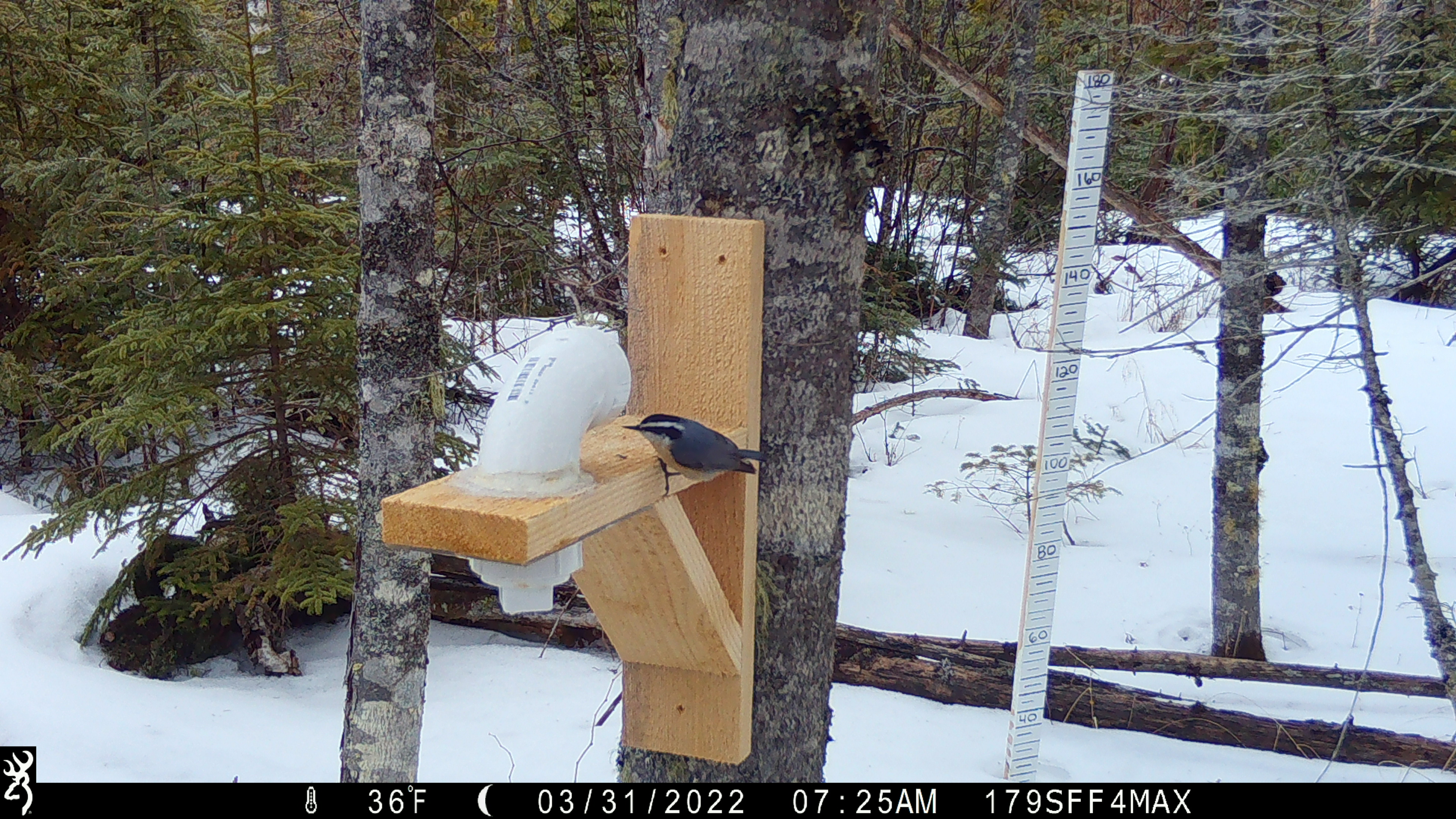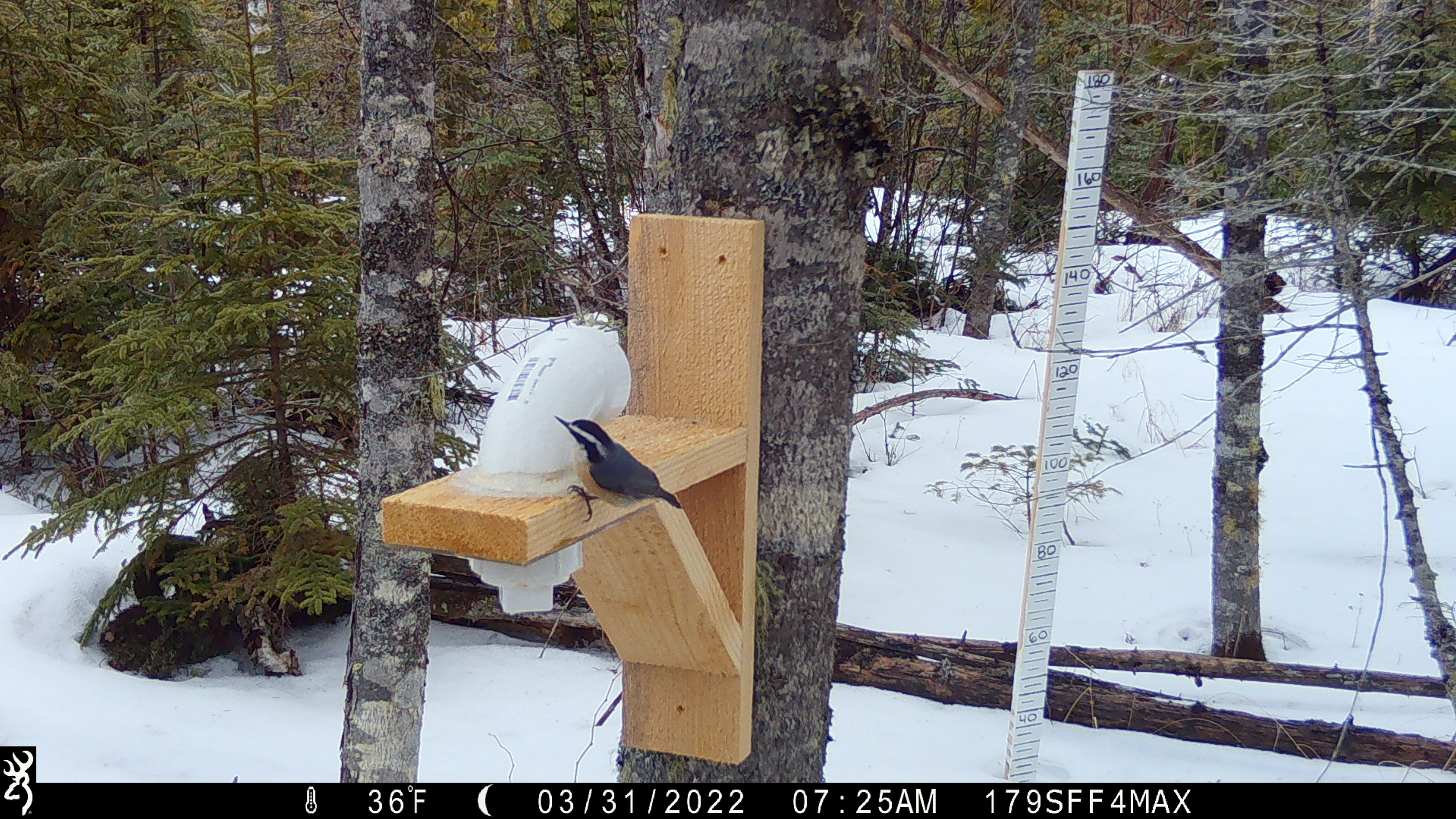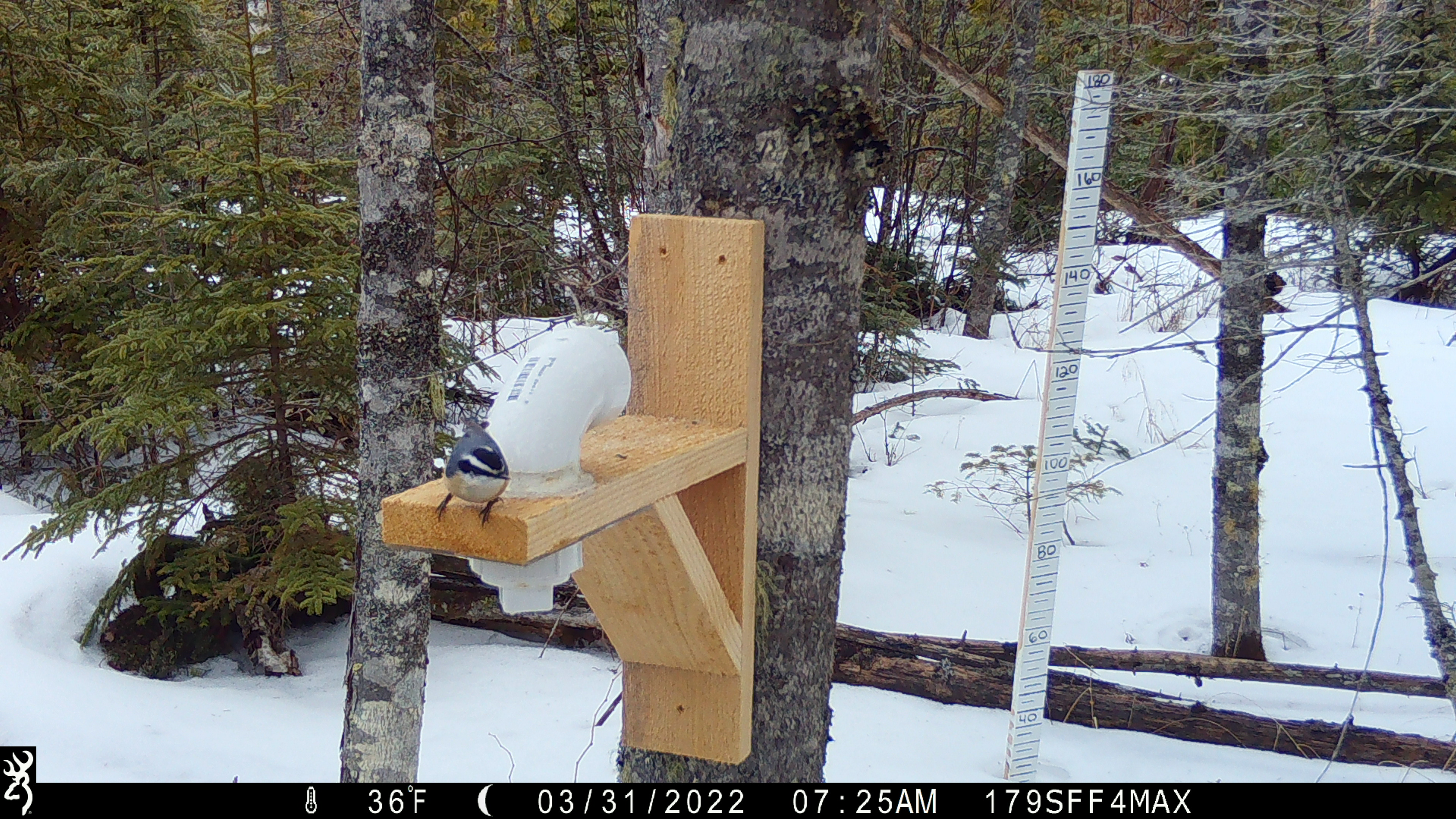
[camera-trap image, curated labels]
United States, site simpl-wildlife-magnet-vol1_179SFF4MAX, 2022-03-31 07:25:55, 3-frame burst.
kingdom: Animalia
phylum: Chordata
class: Aves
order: Passeriformes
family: Sittidae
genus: Sitta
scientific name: Sitta canadensis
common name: red-breasted nuthatch